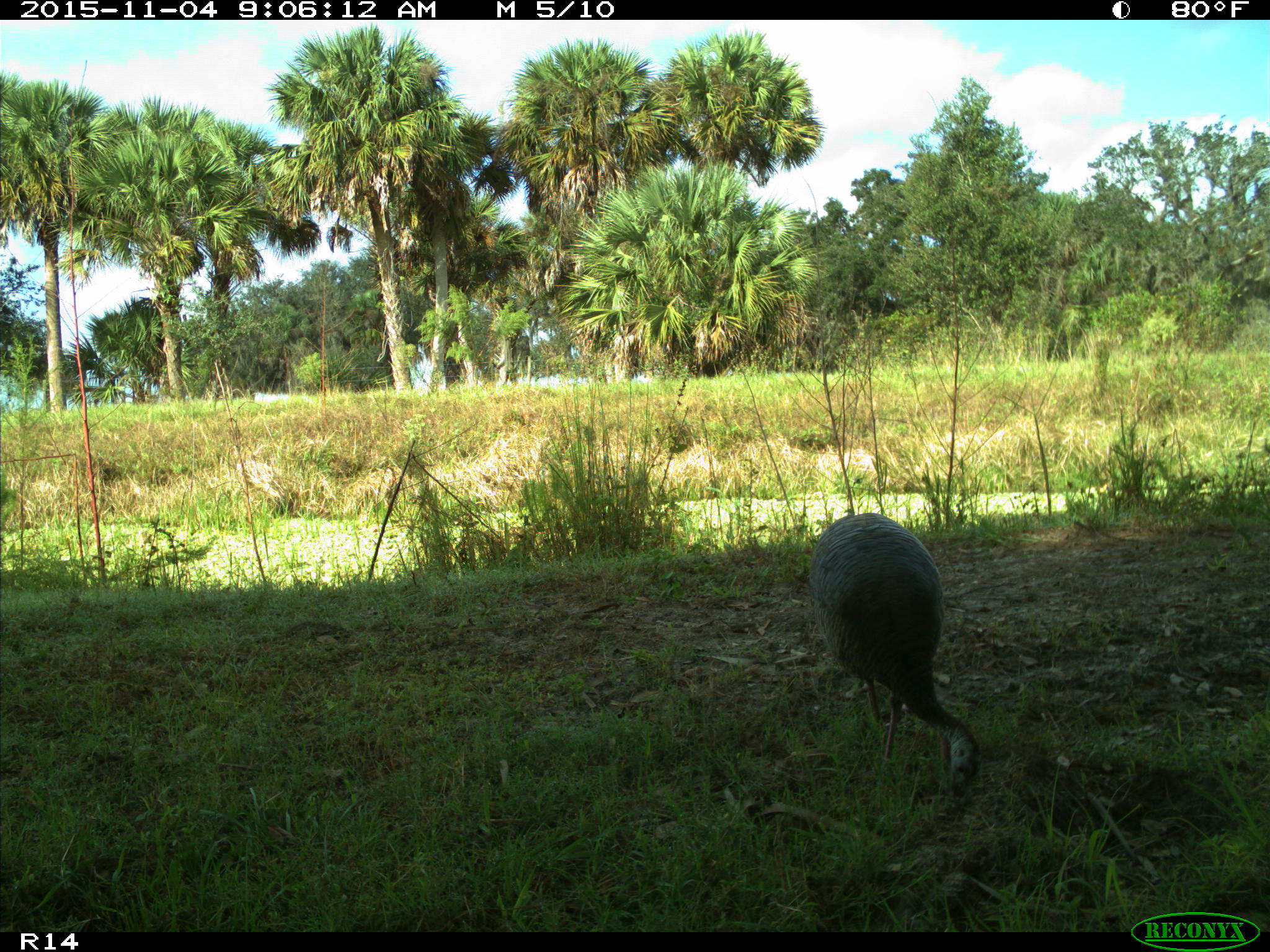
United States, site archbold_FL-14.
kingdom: Animalia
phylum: Chordata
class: Aves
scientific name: Aves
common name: birds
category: unidentified bird